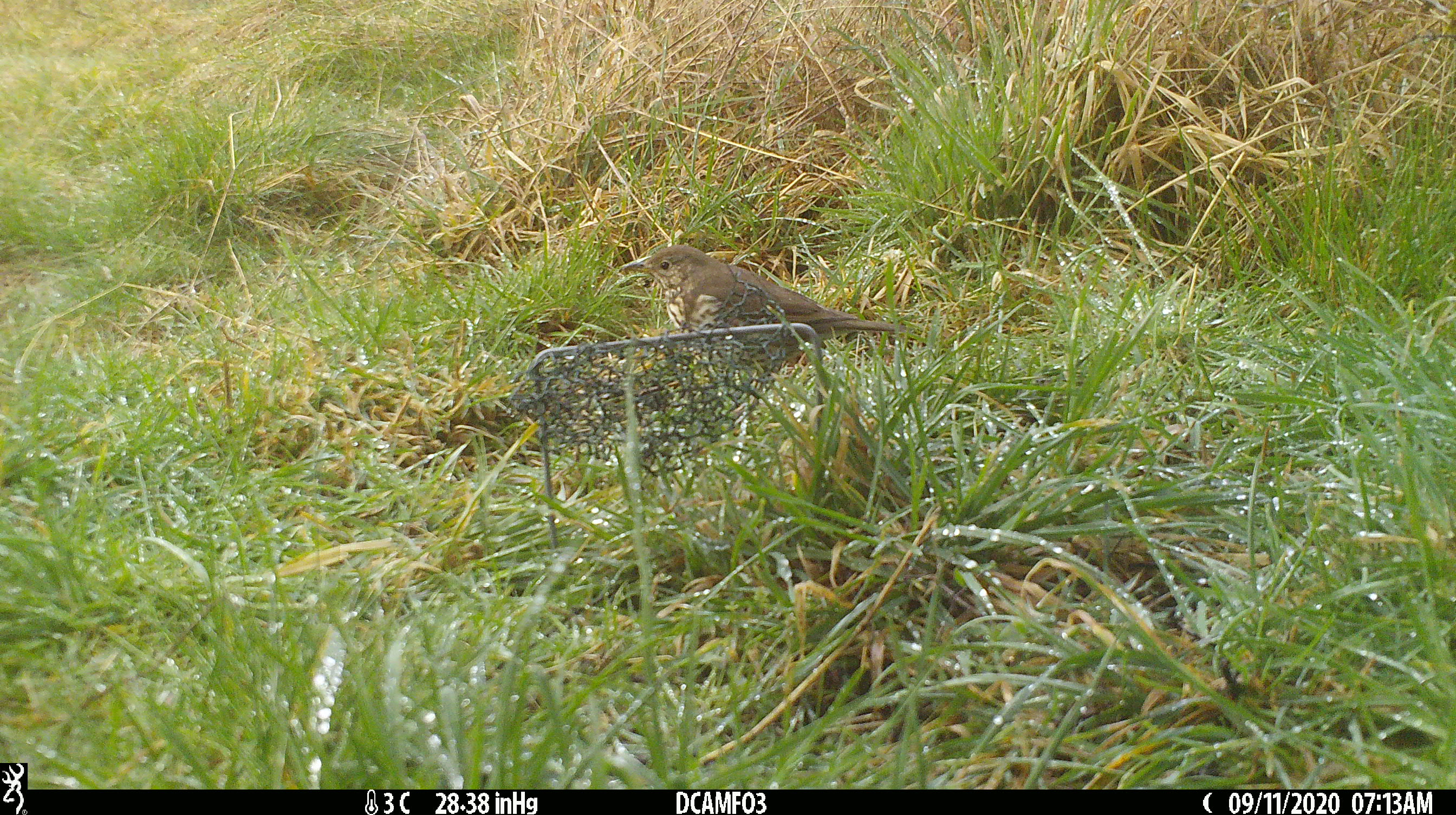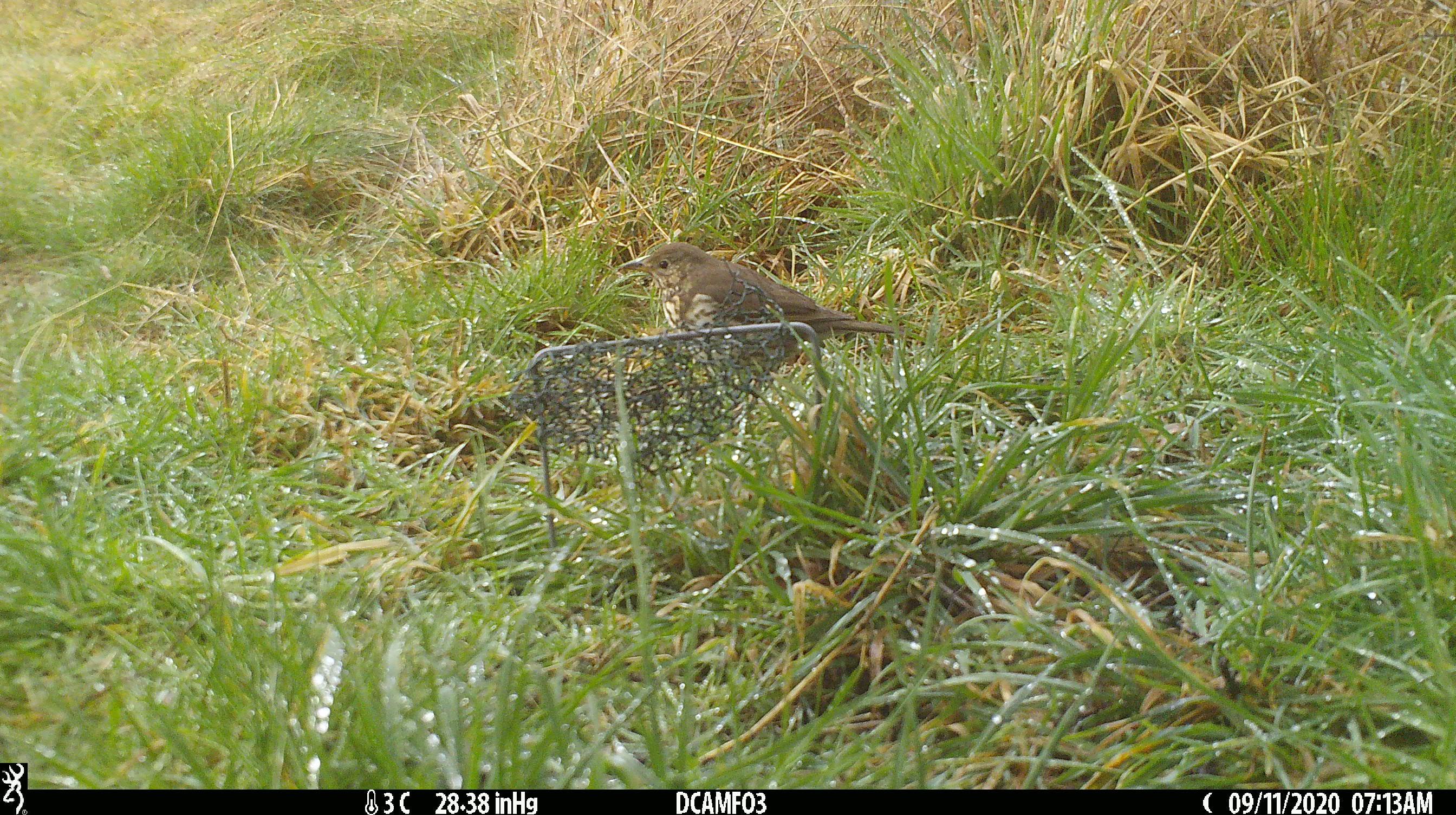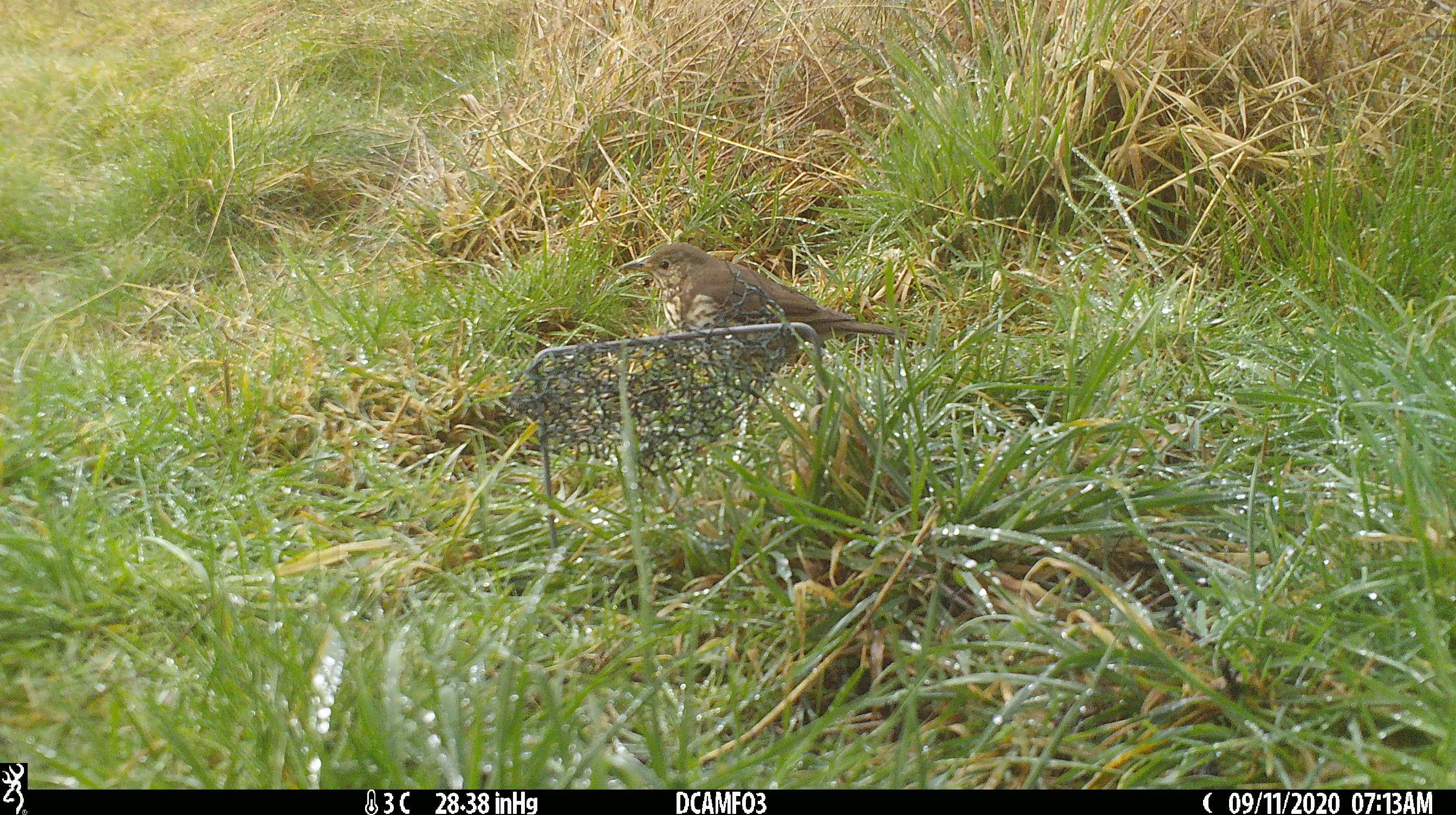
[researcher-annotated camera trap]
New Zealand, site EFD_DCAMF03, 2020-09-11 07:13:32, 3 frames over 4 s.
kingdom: Animalia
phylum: Chordata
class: Aves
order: Passeriformes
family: Turdidae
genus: Turdus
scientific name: Turdus philomelos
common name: song thrush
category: thrush